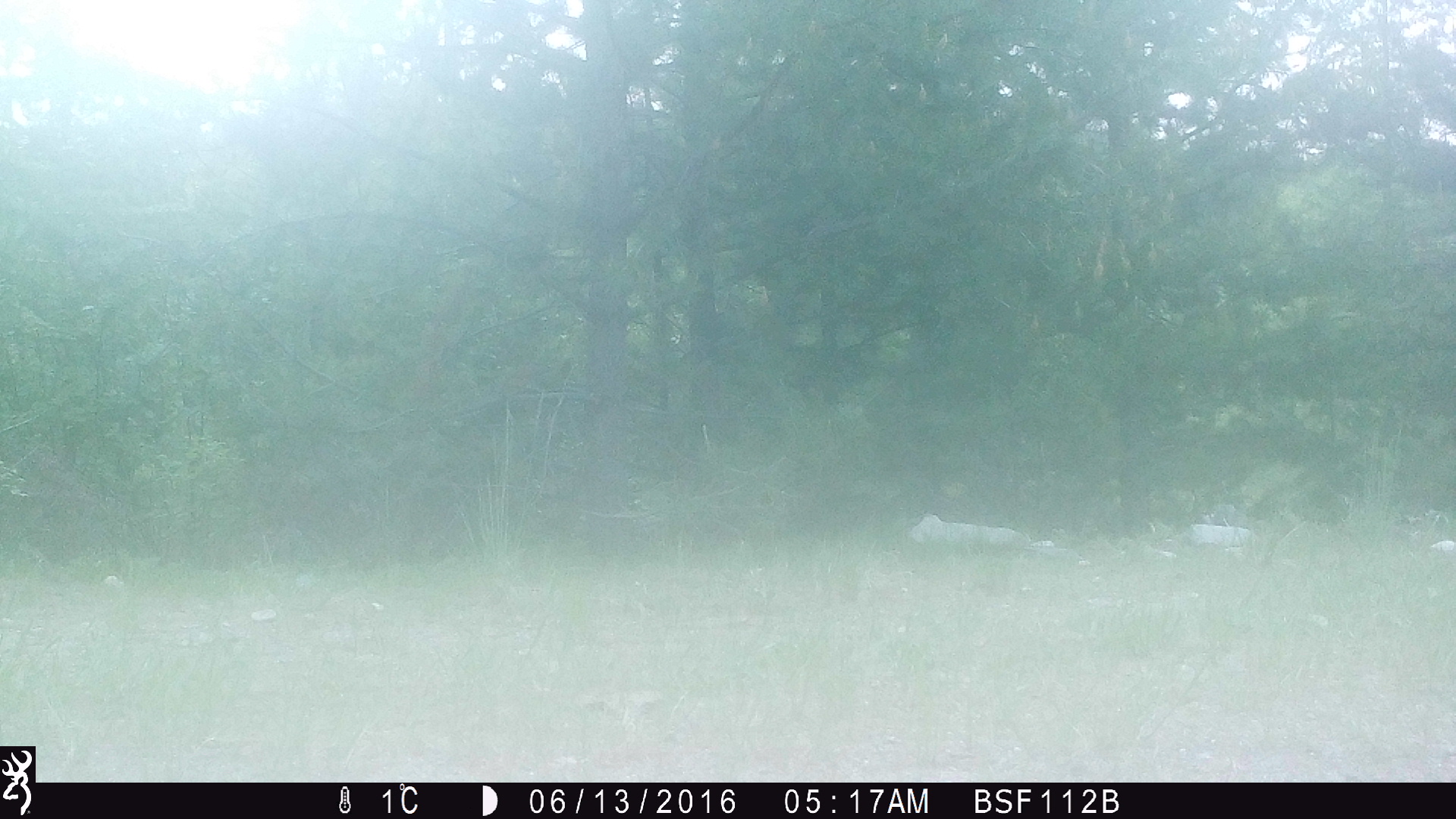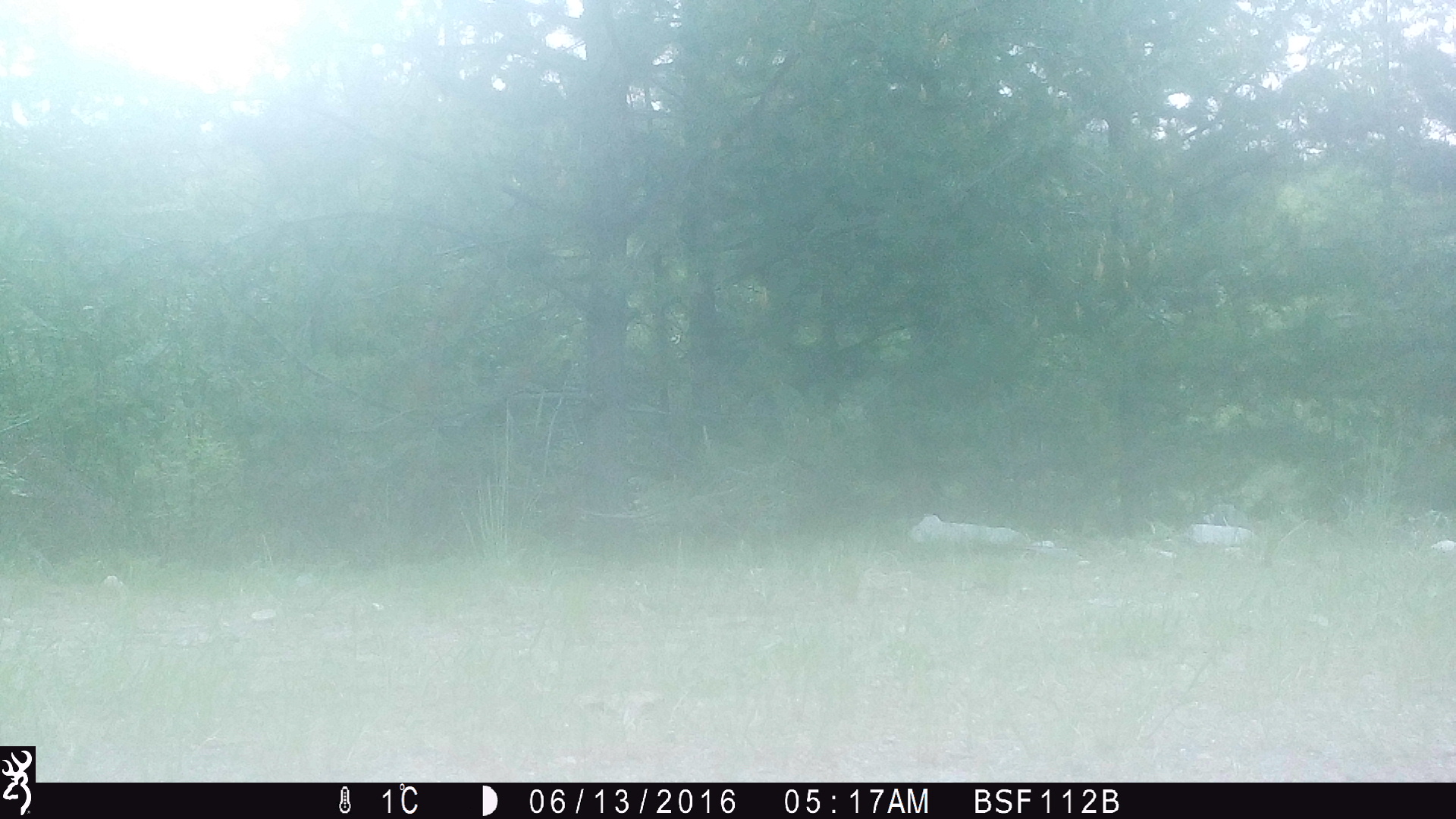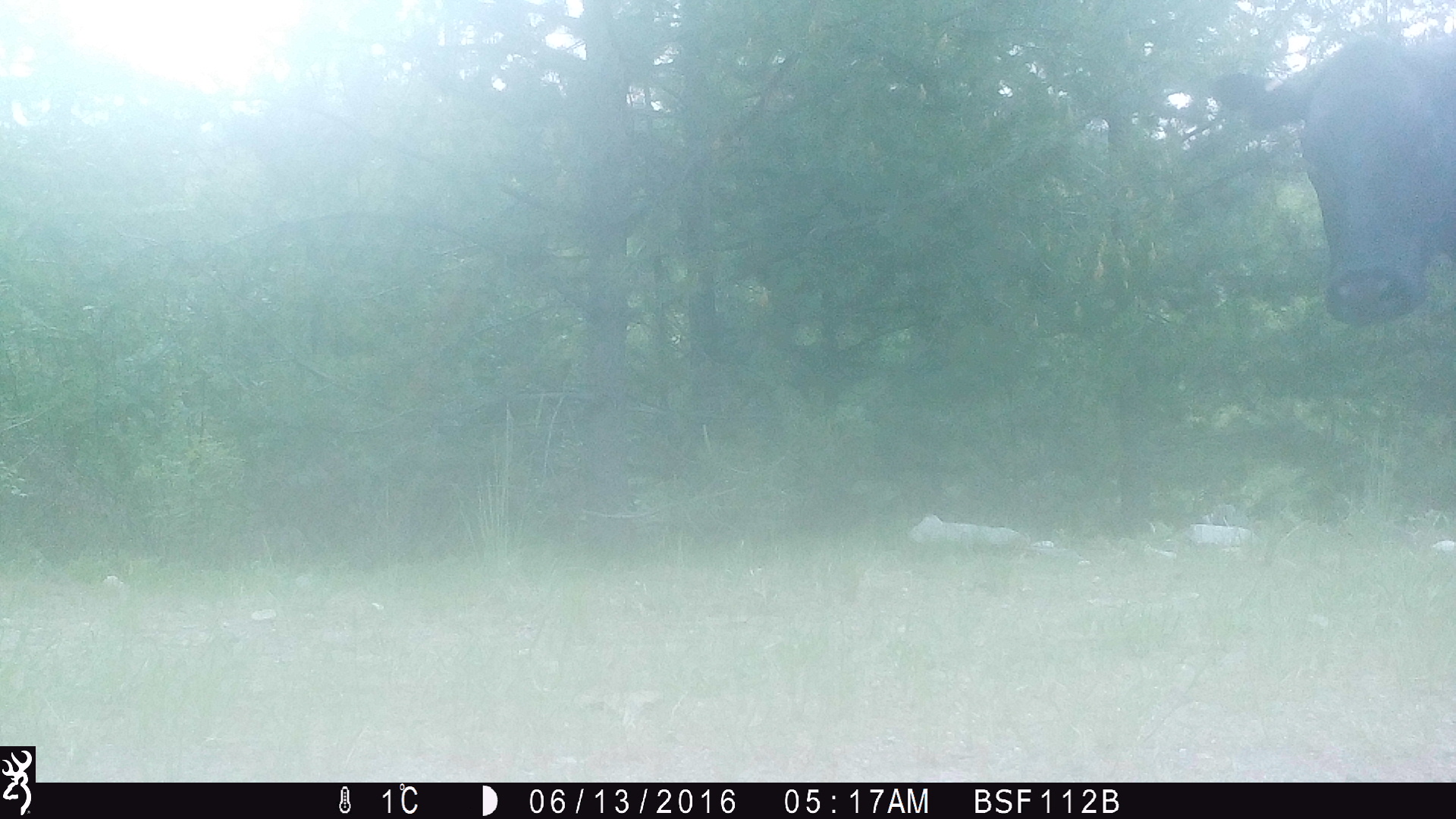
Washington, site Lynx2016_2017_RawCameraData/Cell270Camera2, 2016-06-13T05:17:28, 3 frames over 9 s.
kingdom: Animalia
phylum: Chordata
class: Mammalia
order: Artiodactyla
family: Bovidae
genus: Bos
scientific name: Bos taurus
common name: domestic cattle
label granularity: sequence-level